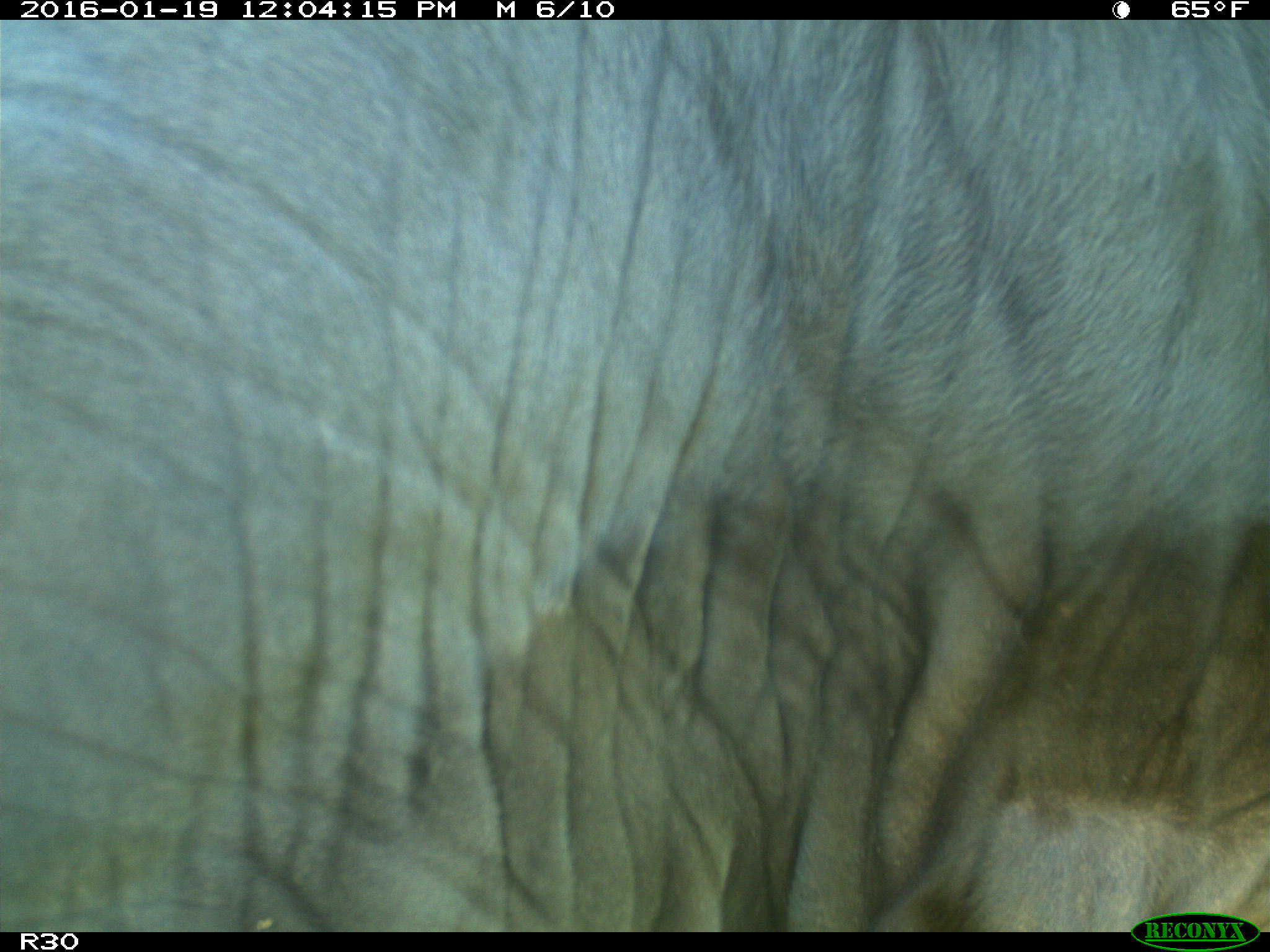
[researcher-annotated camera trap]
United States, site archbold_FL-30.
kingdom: Animalia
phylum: Chordata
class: Mammalia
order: Artiodactyla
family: Bovidae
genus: Bos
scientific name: Bos taurus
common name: domestic cow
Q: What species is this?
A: Bos taurus (domestic cow).